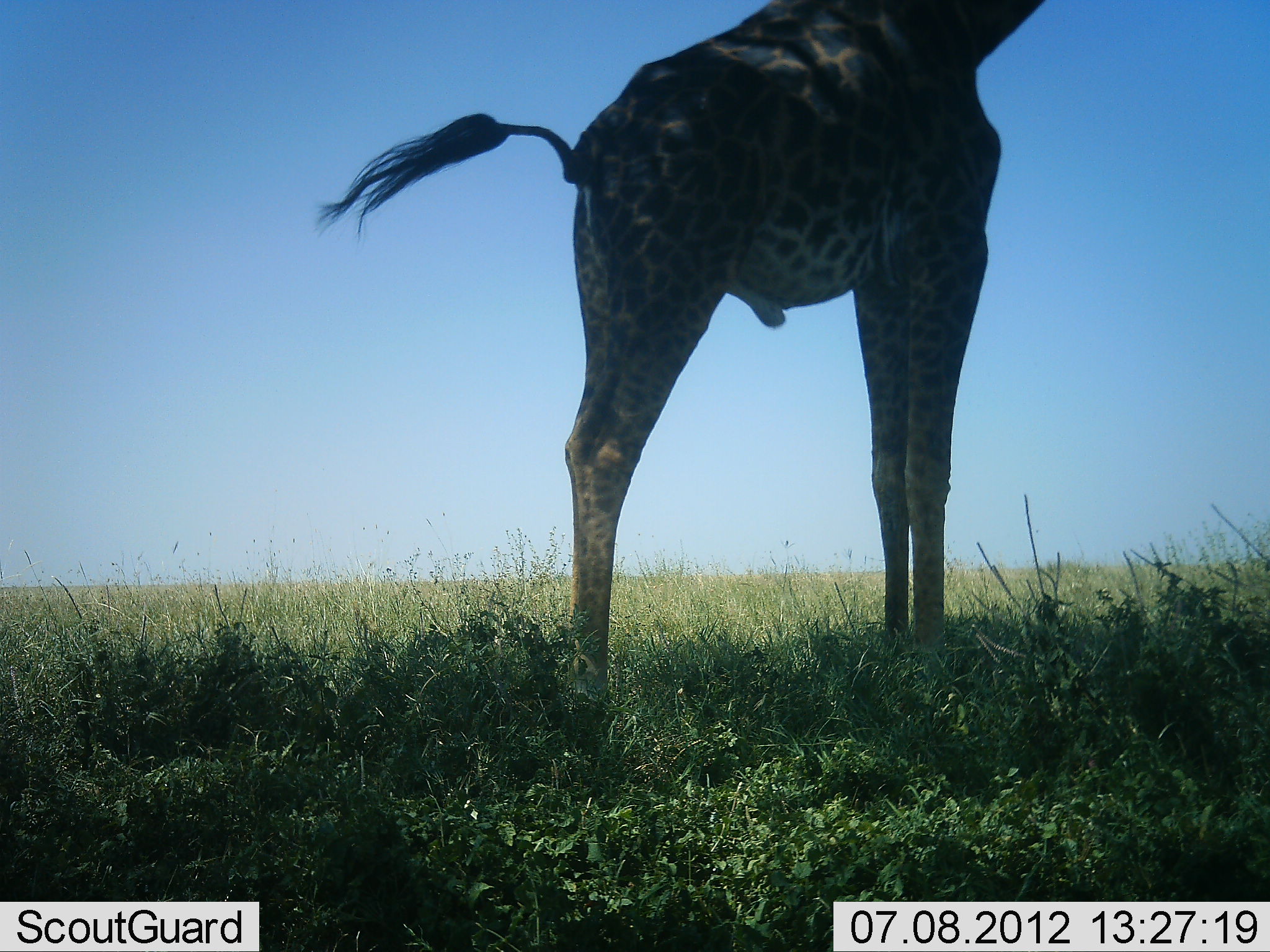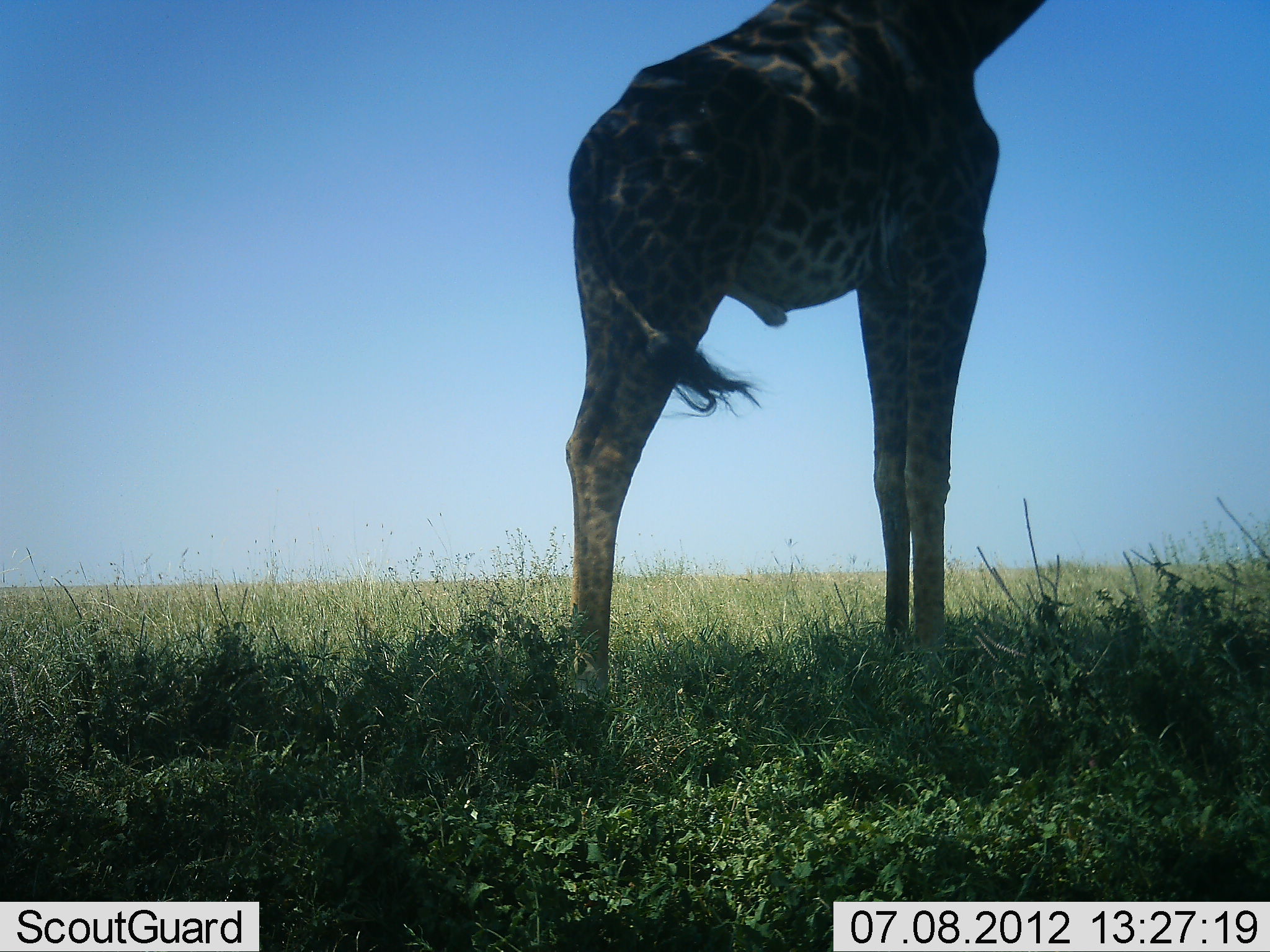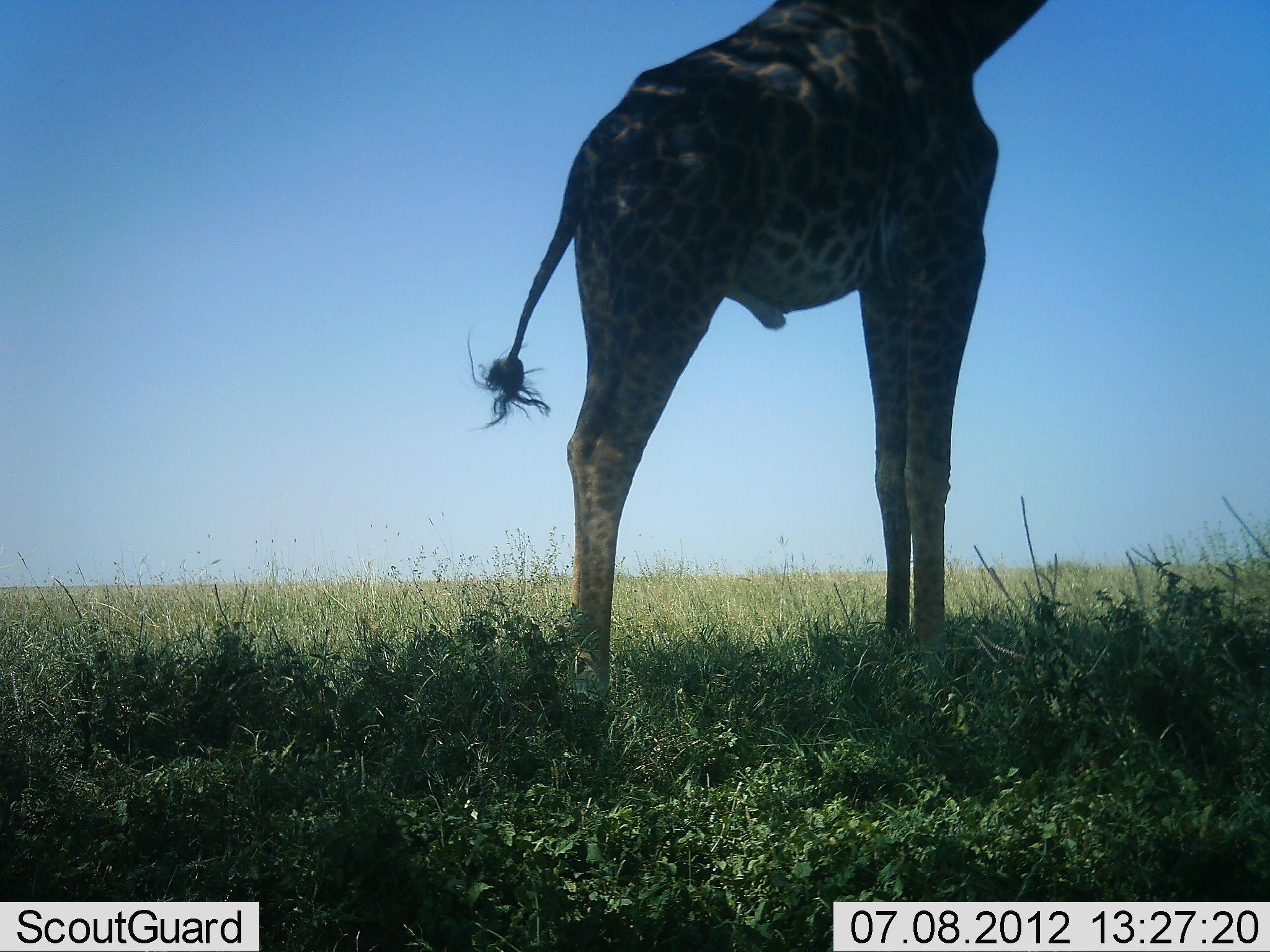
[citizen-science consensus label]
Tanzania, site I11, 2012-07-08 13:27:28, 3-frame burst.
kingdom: Animalia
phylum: Chordata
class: Mammalia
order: Artiodactyla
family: Giraffidae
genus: Giraffa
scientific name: Giraffa camelopardalis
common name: giraffe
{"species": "giraffe (Giraffa camelopardalis)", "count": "1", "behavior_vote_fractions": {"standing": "100%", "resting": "0%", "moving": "0%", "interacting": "0%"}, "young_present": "0%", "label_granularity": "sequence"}